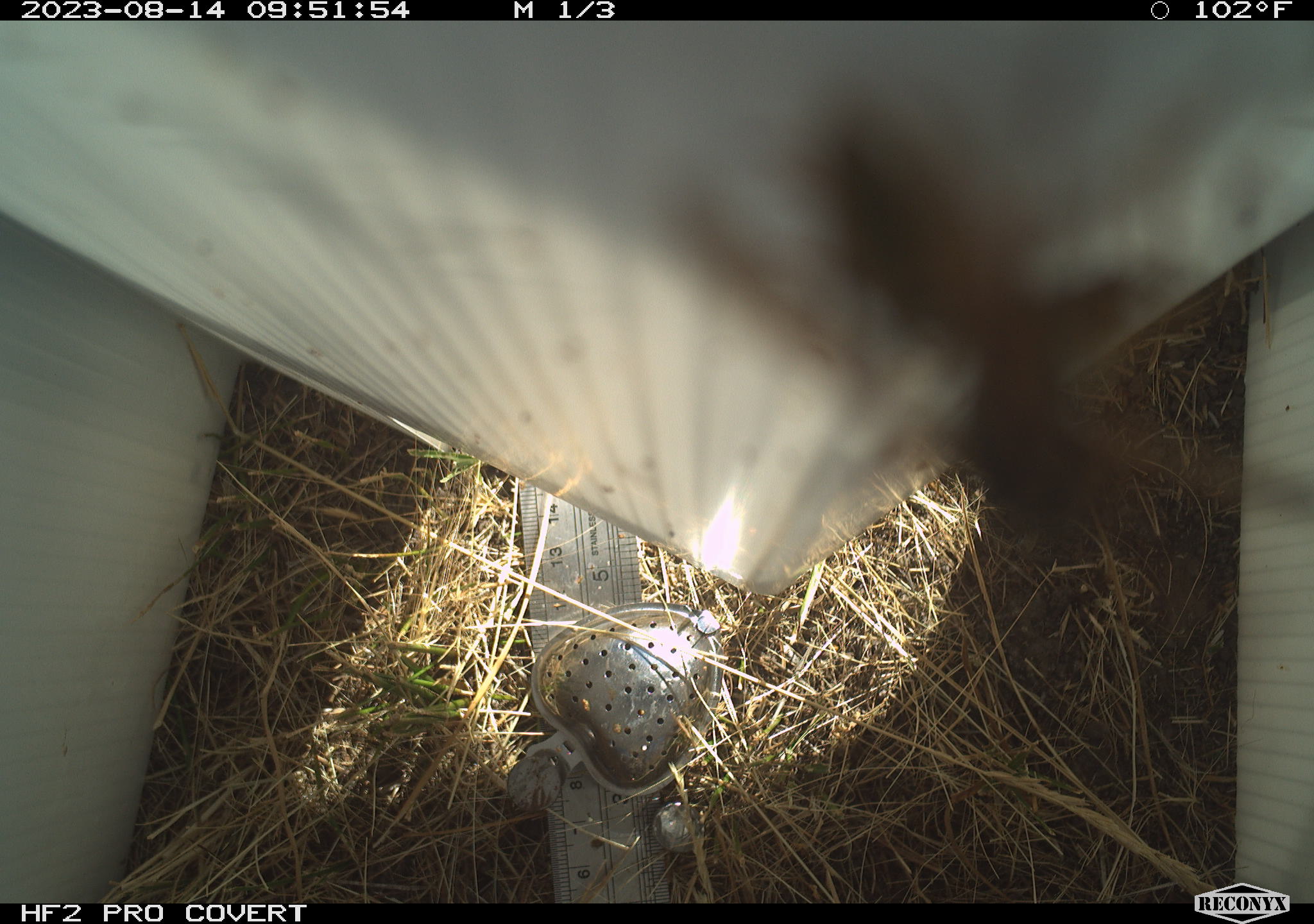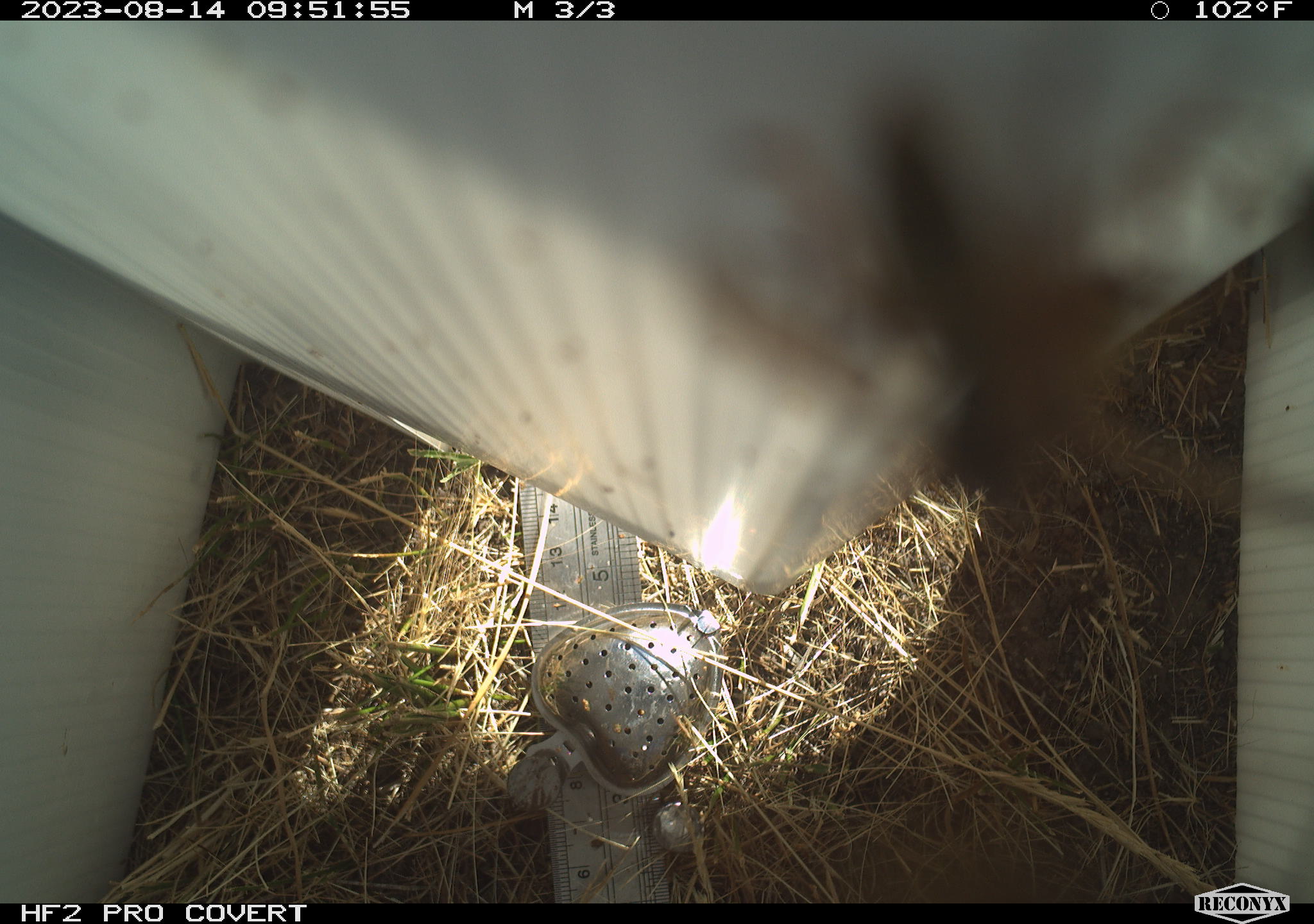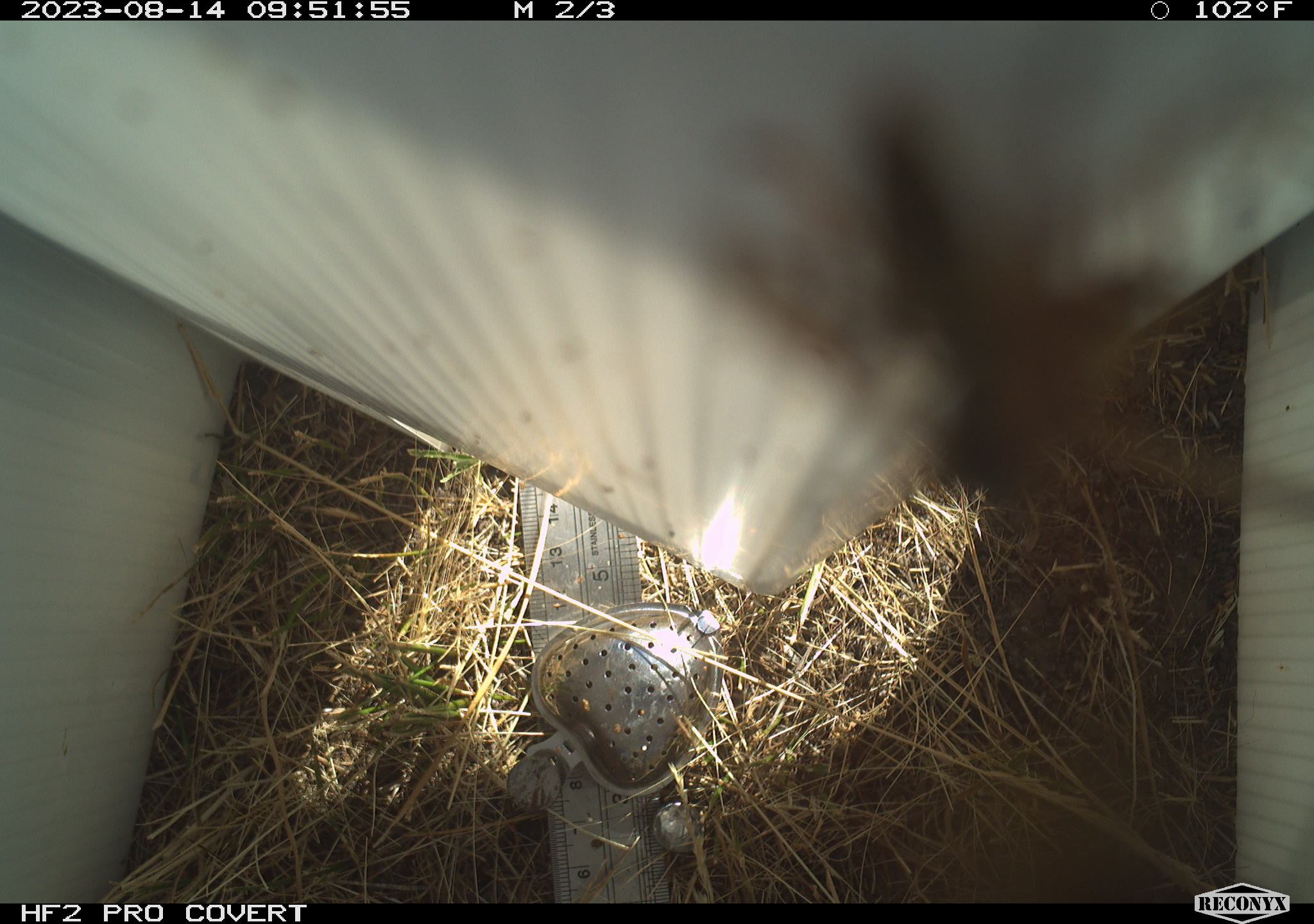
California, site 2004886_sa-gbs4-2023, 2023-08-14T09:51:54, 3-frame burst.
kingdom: Animalia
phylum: Arthropoda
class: Insecta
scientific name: Insecta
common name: insect